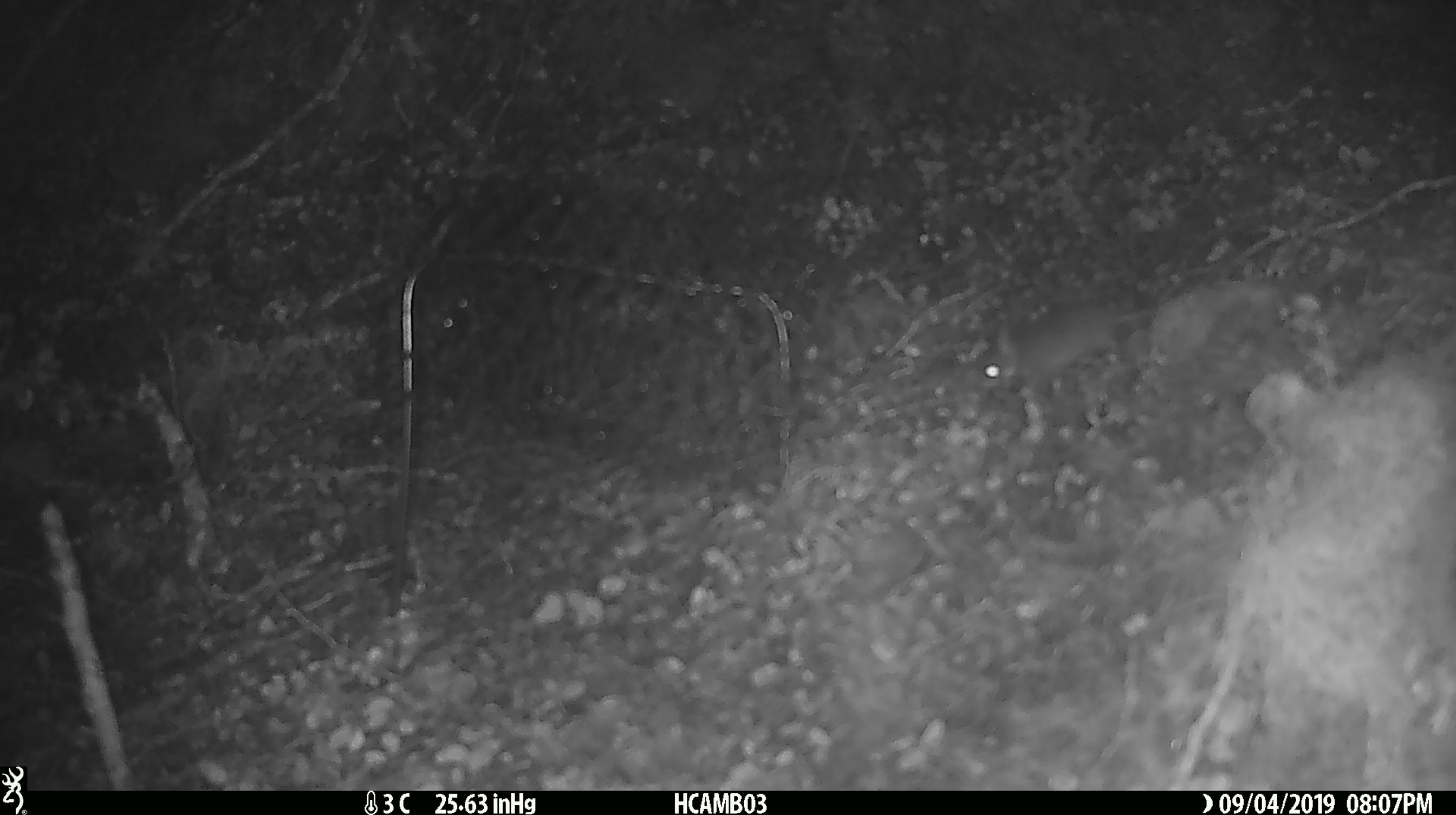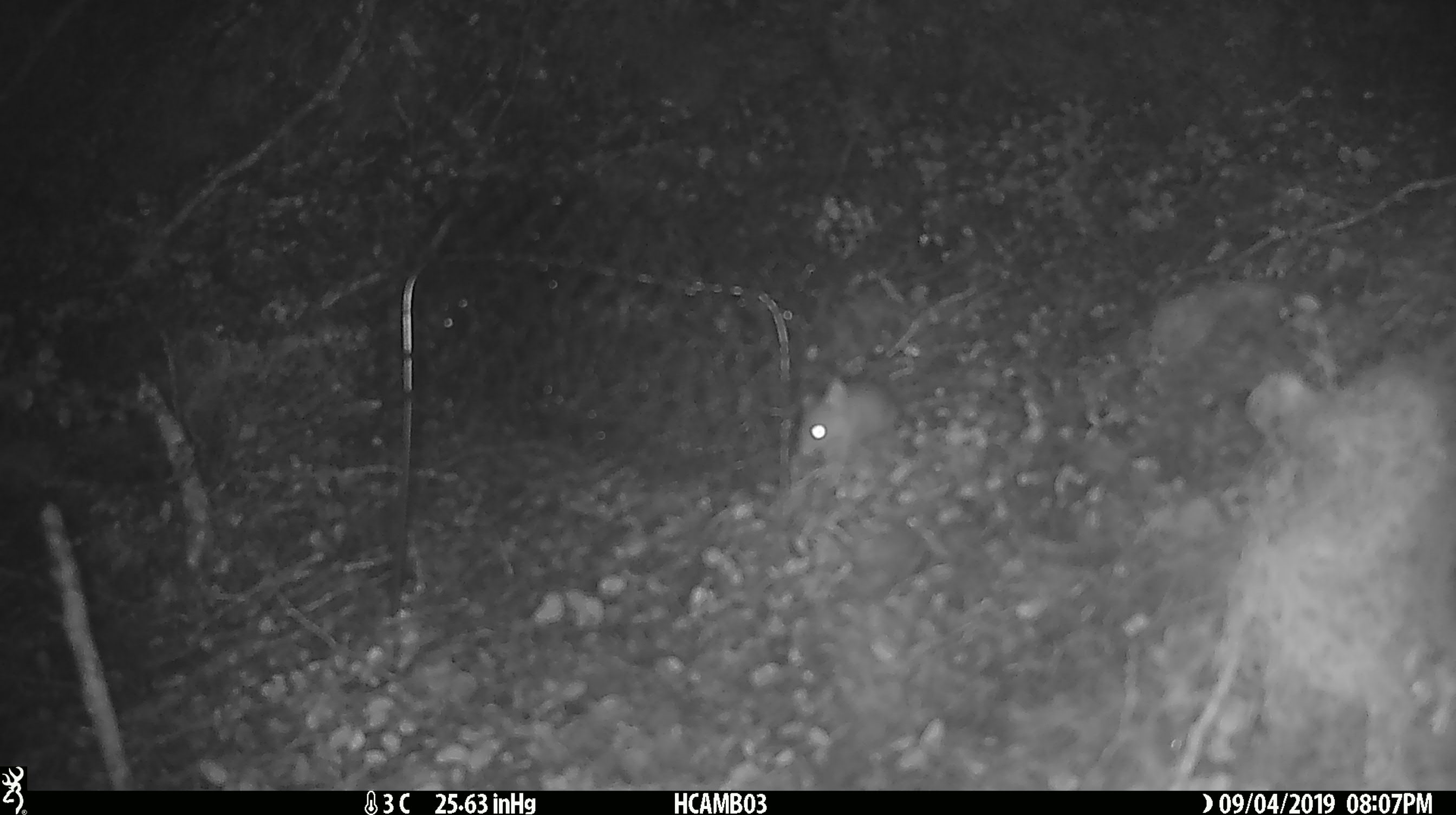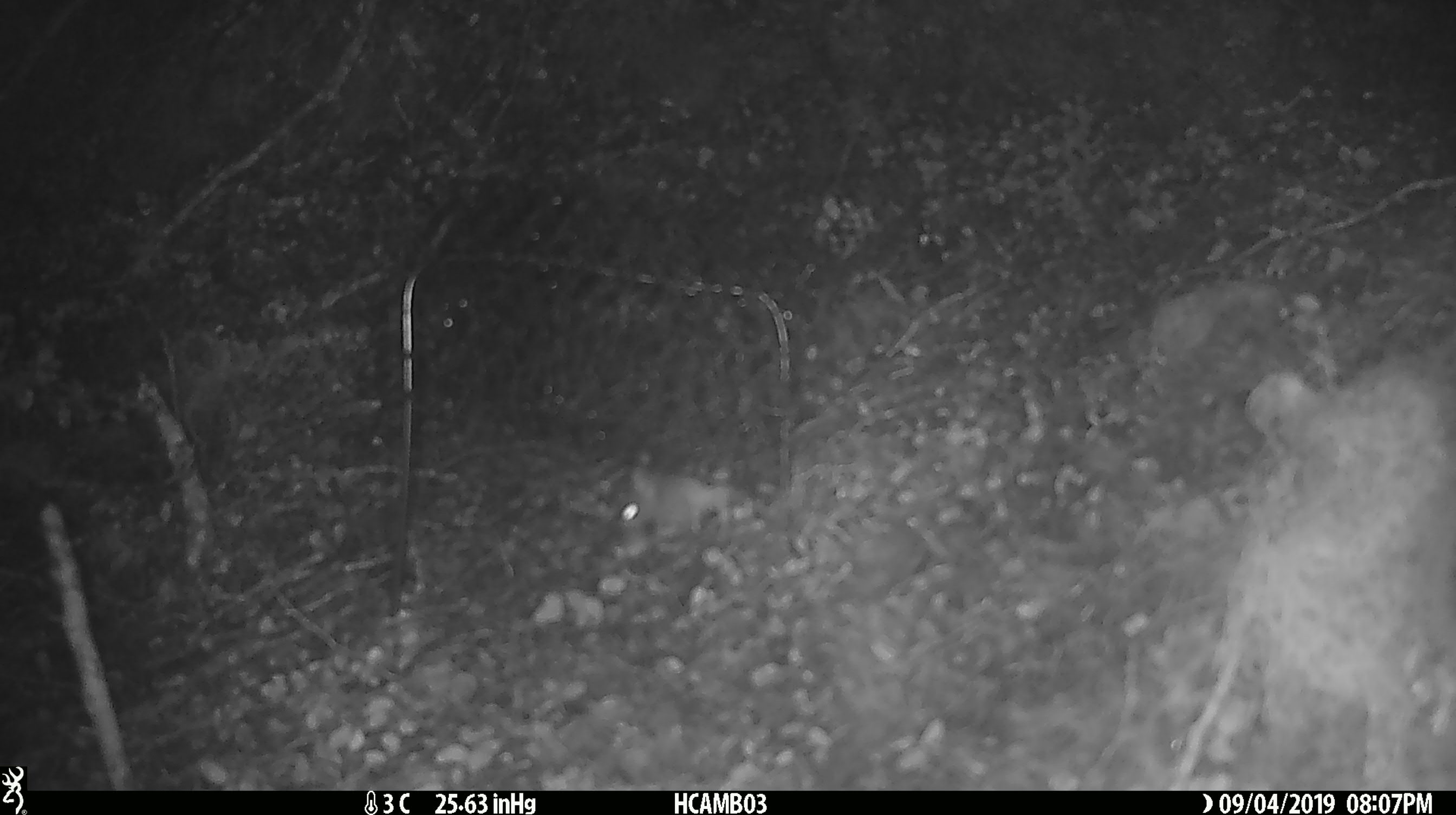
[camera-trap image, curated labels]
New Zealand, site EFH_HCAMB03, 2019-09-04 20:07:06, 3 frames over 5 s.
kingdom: Animalia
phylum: Chordata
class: Mammalia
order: Rodentia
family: Muridae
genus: Mus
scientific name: Mus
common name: mouse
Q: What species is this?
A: Mouse (Mus).